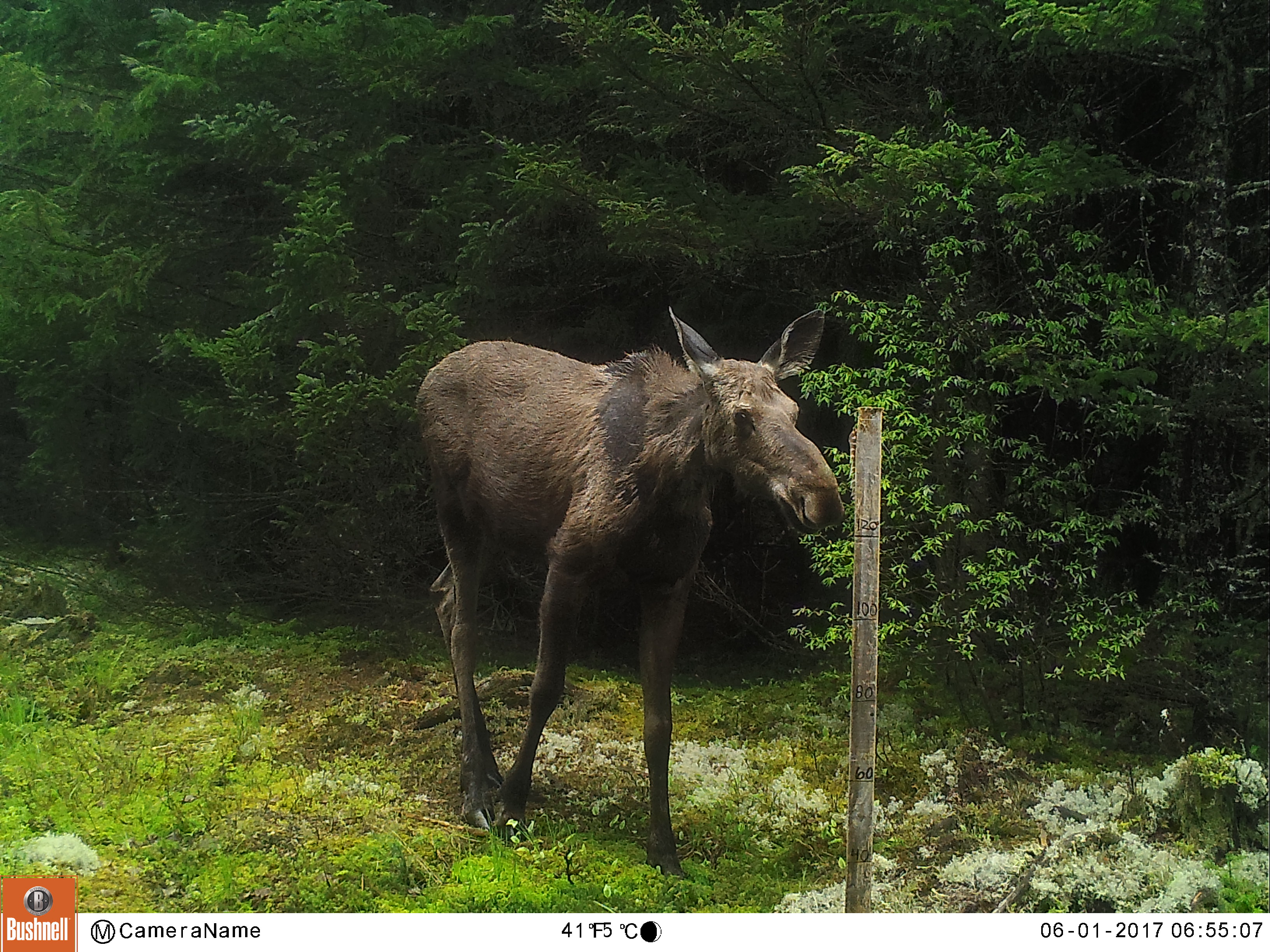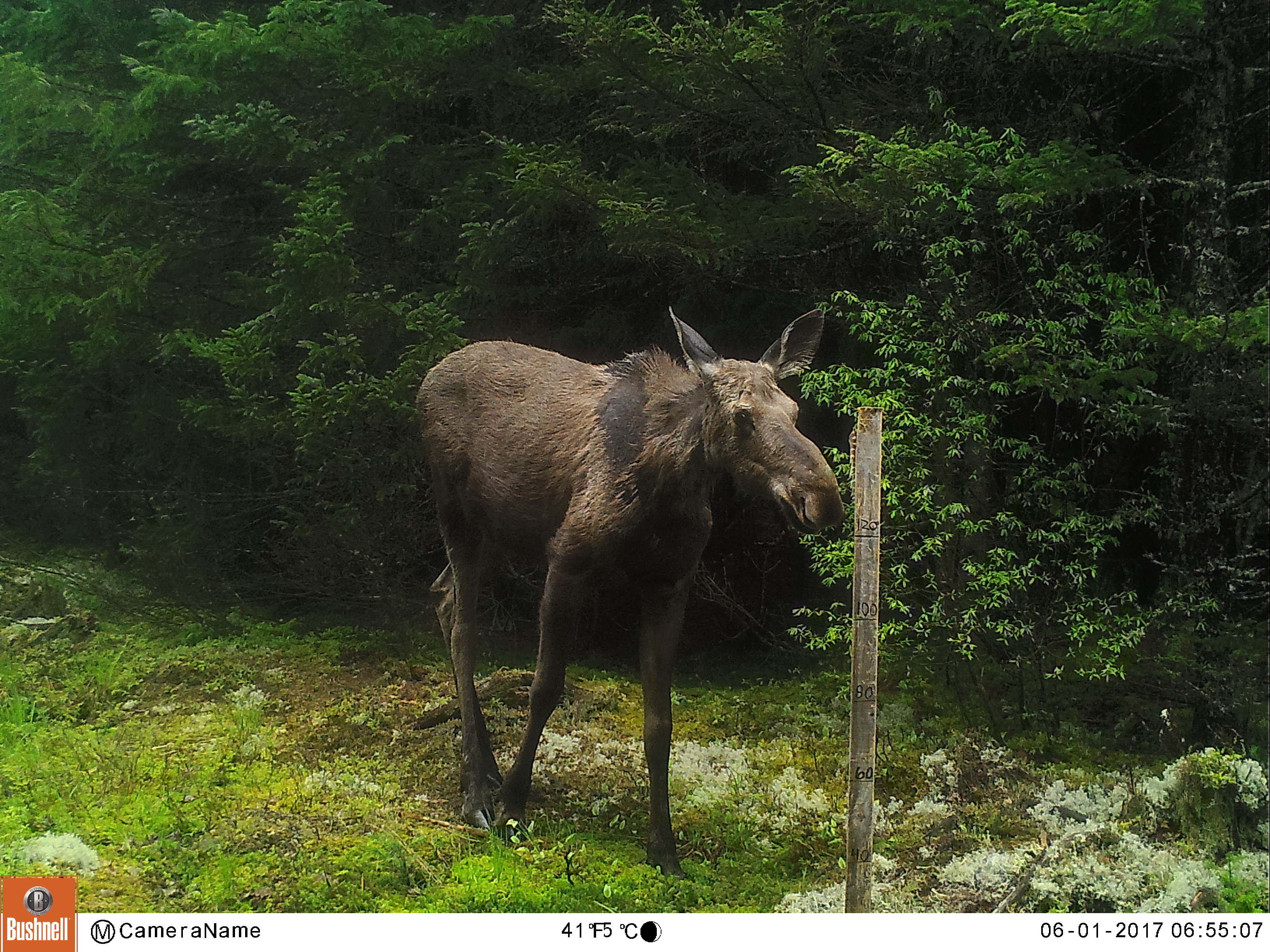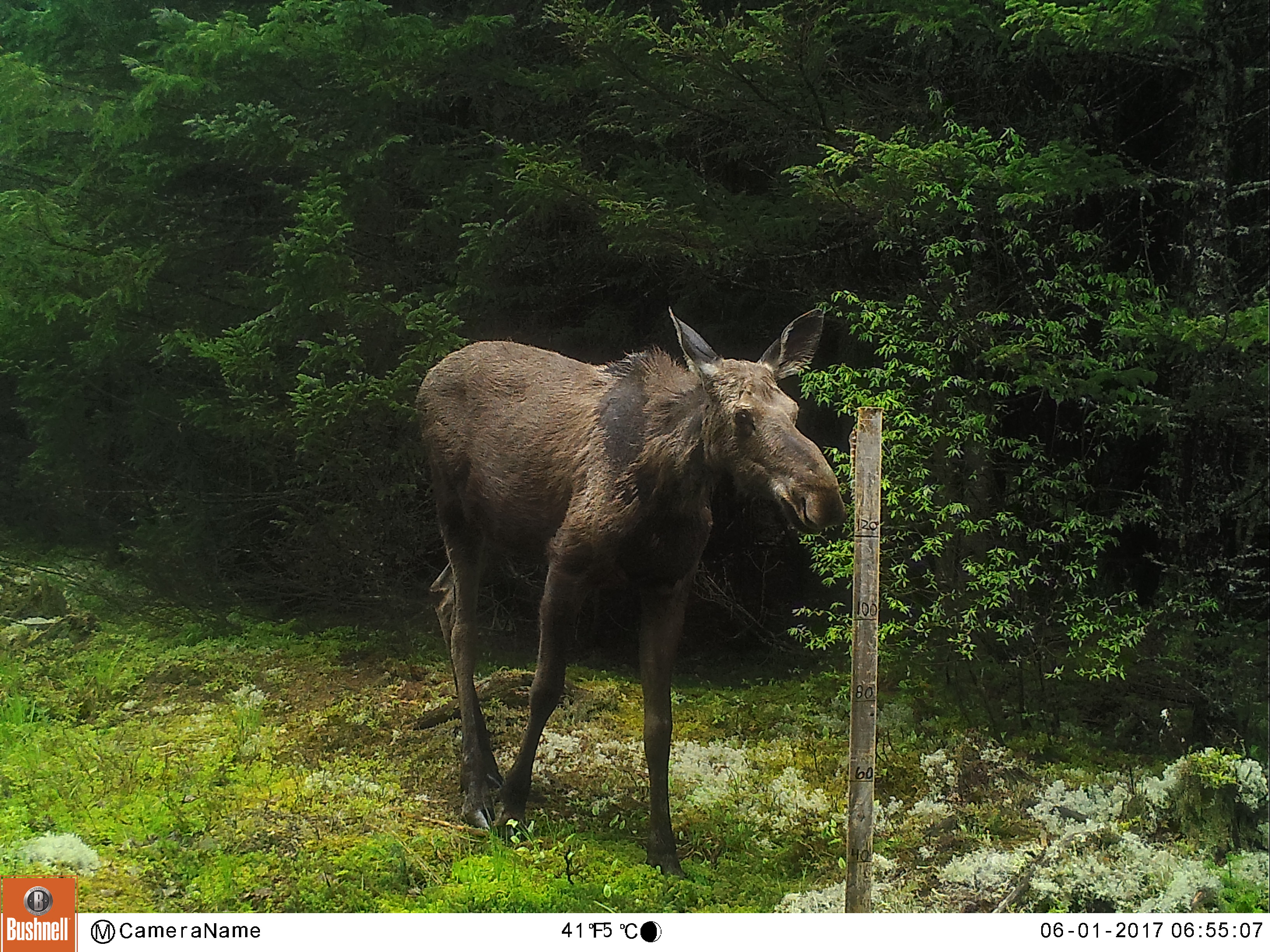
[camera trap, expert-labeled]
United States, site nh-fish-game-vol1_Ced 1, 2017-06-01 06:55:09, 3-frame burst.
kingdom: Animalia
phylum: Chordata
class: Mammalia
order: Artiodactyla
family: Cervidae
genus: Alces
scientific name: Alces alces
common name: moose